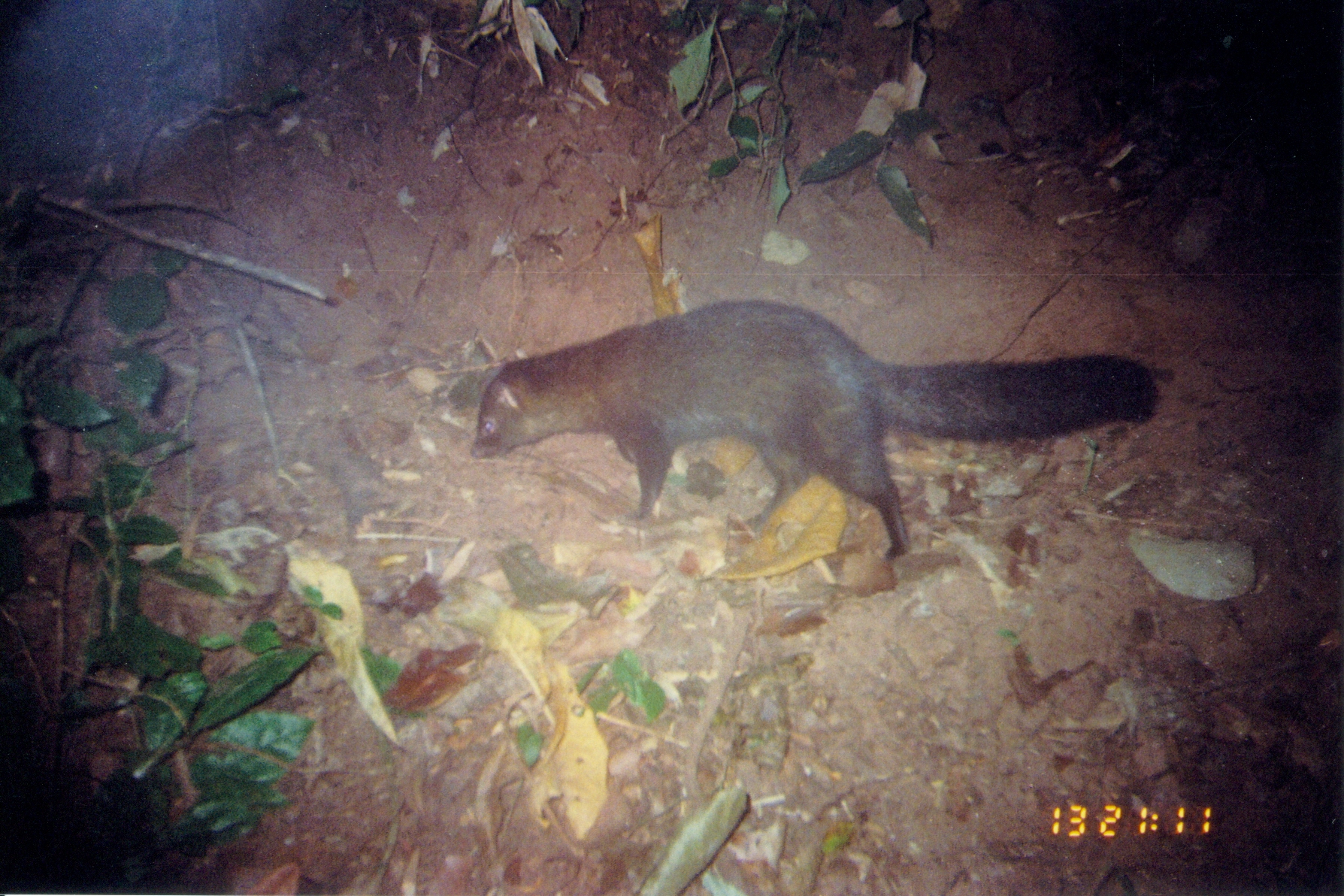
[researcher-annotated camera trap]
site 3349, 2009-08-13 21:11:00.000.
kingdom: Animalia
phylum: Chordata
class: Mammalia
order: Carnivora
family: Herpestidae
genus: Bdeogale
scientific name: Bdeogale crassicauda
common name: bushy-tailed mongoose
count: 1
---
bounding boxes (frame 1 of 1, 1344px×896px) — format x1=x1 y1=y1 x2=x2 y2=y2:
bdeogale crassicauda: x1=467 y1=298 x2=1161 y2=564